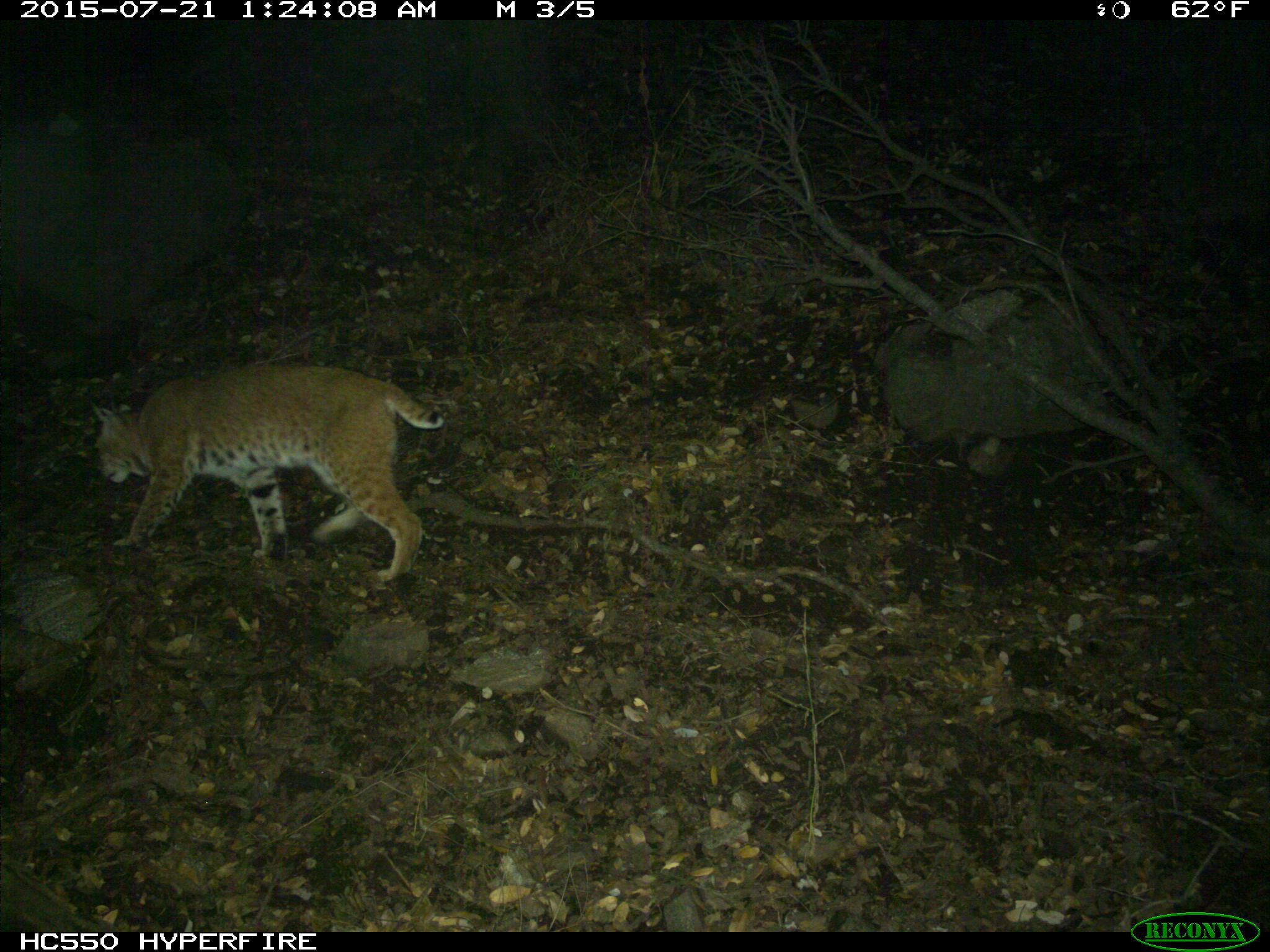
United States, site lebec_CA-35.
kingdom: Animalia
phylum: Chordata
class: Mammalia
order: Carnivora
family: Felidae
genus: Lynx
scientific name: Lynx rufus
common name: bobcat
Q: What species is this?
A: Lynx rufus (bobcat).